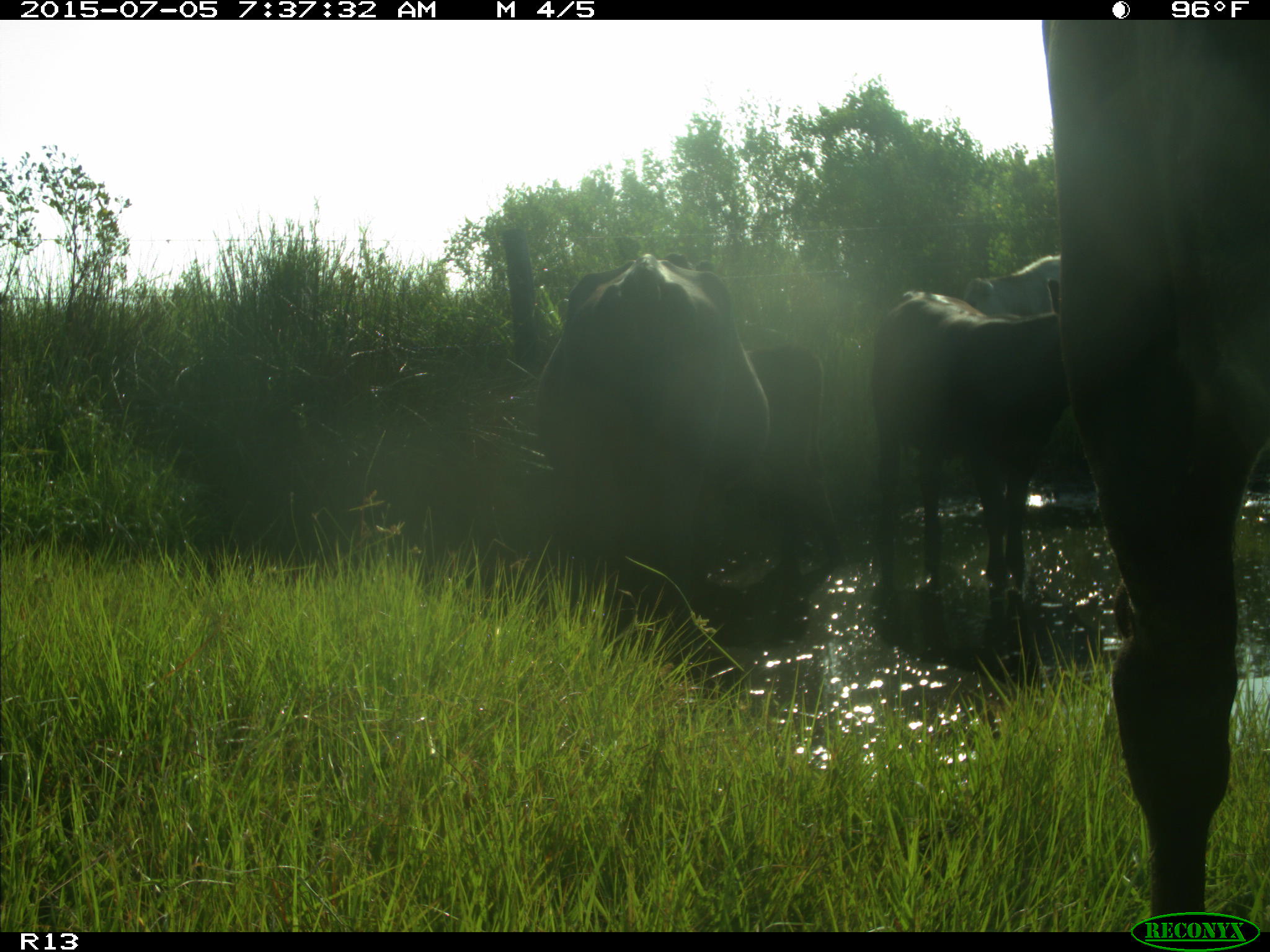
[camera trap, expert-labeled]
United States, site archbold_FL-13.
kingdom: Animalia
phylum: Chordata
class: Mammalia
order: Artiodactyla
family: Bovidae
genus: Bos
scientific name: Bos taurus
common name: domestic cow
Bos taurus (domestic cow).